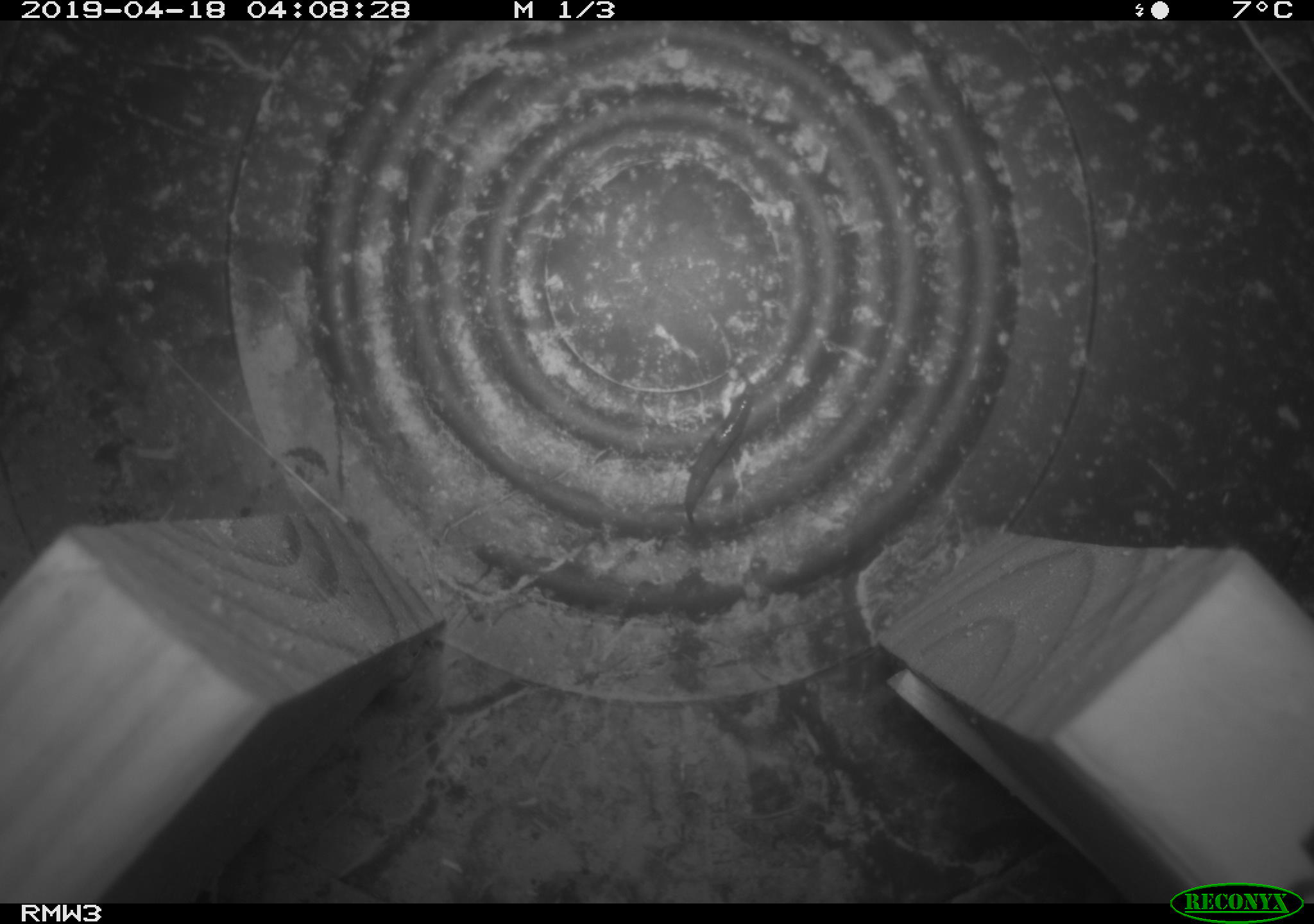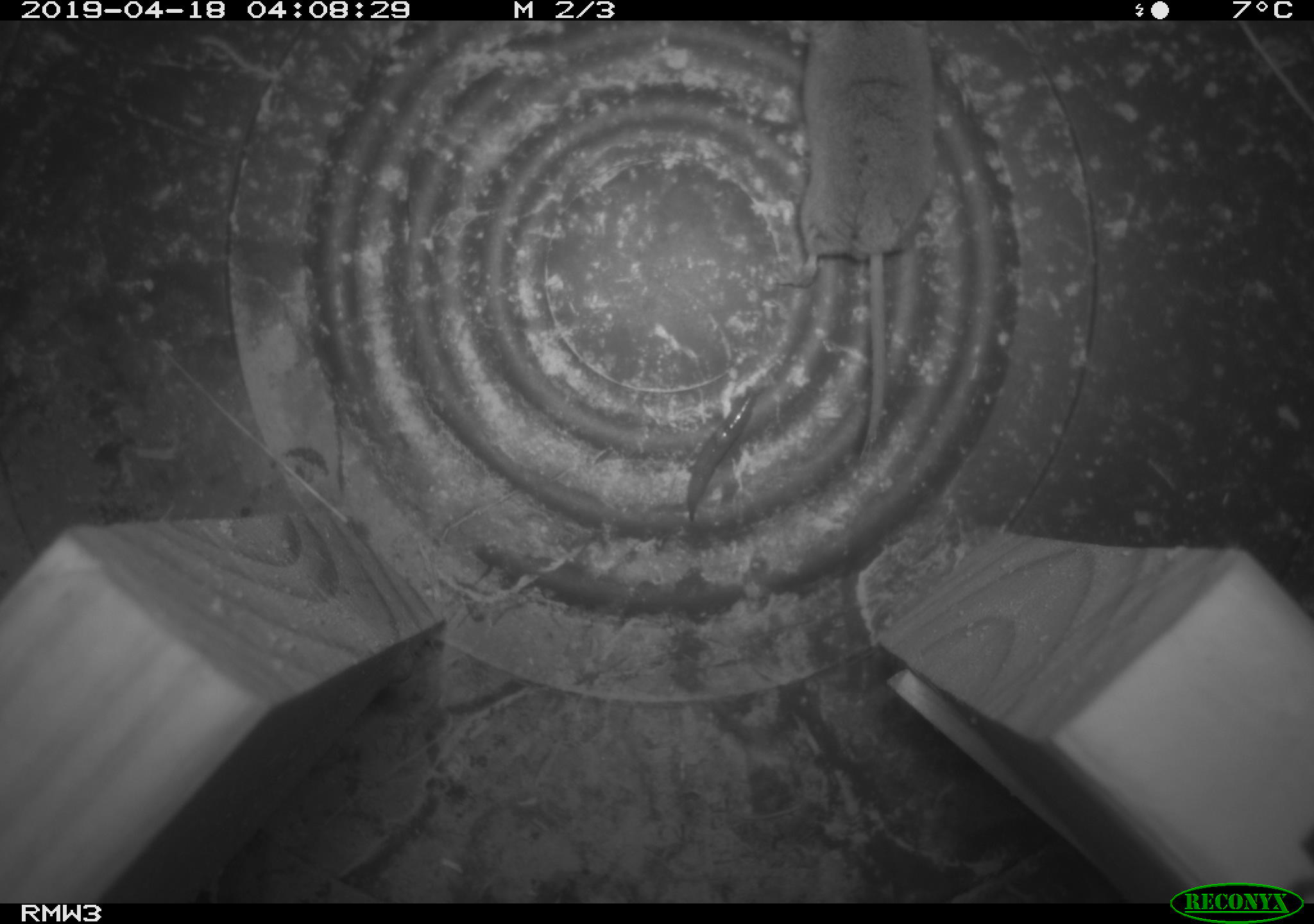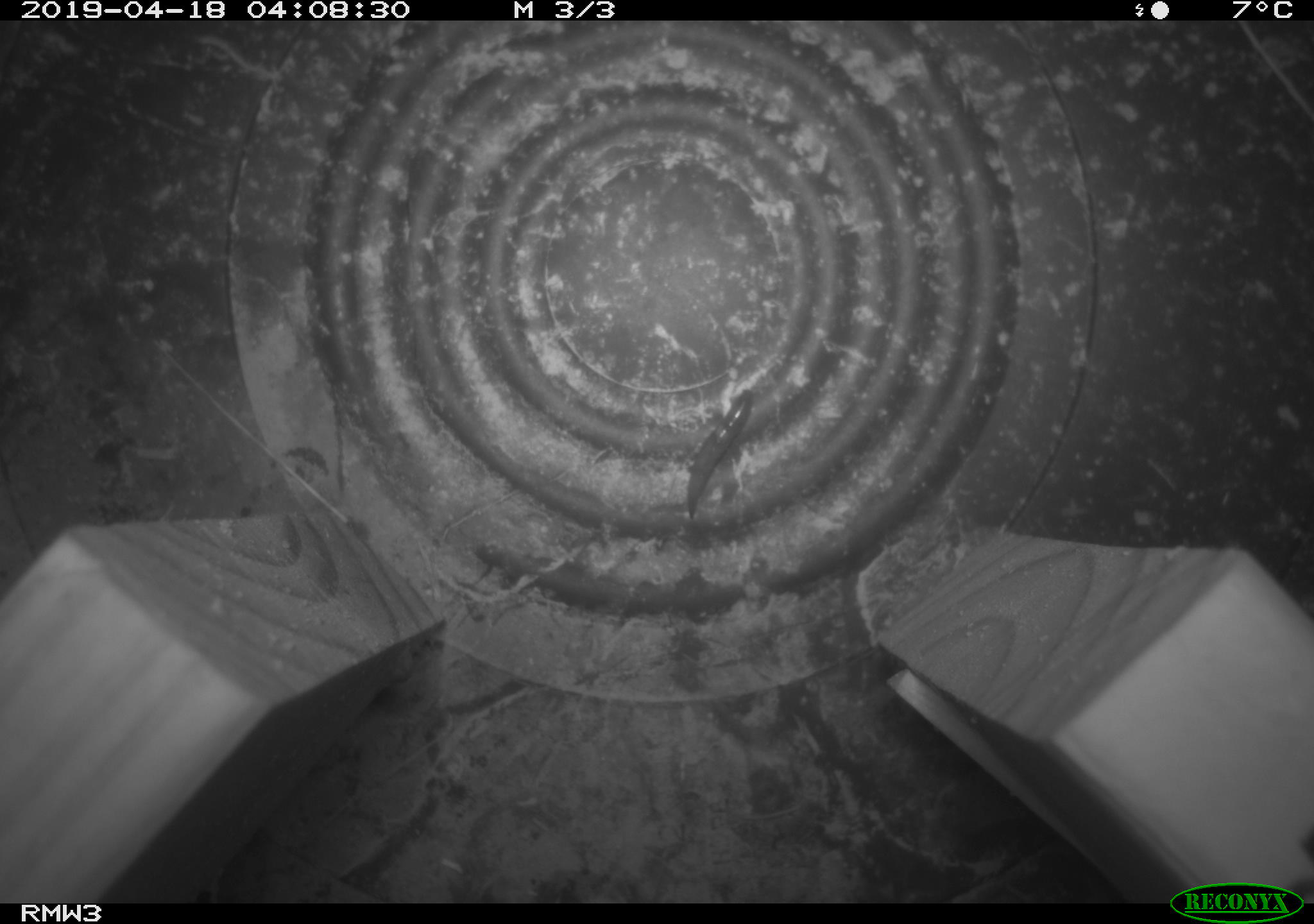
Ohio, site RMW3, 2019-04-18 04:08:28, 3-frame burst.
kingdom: Animalia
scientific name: Animalia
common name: animal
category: invertebrate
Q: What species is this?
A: Invertebrate (animal) (Animalia).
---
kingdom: Animalia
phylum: Chordata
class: Mammalia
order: Eulipotyphla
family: Soricidae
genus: Sorex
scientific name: Sorex cinereus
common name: masked shrew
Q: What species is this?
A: Masked shrew (Sorex cinereus).